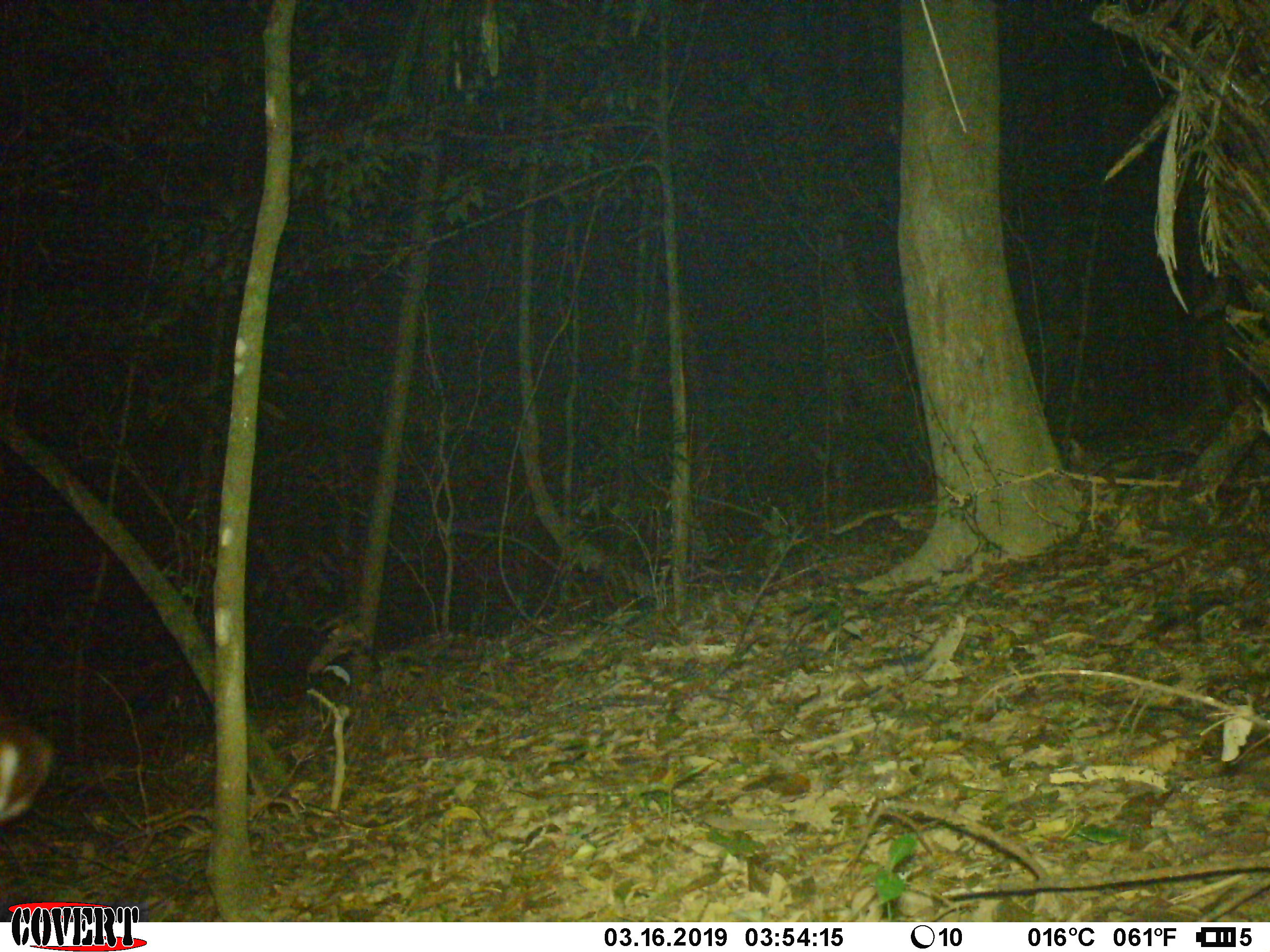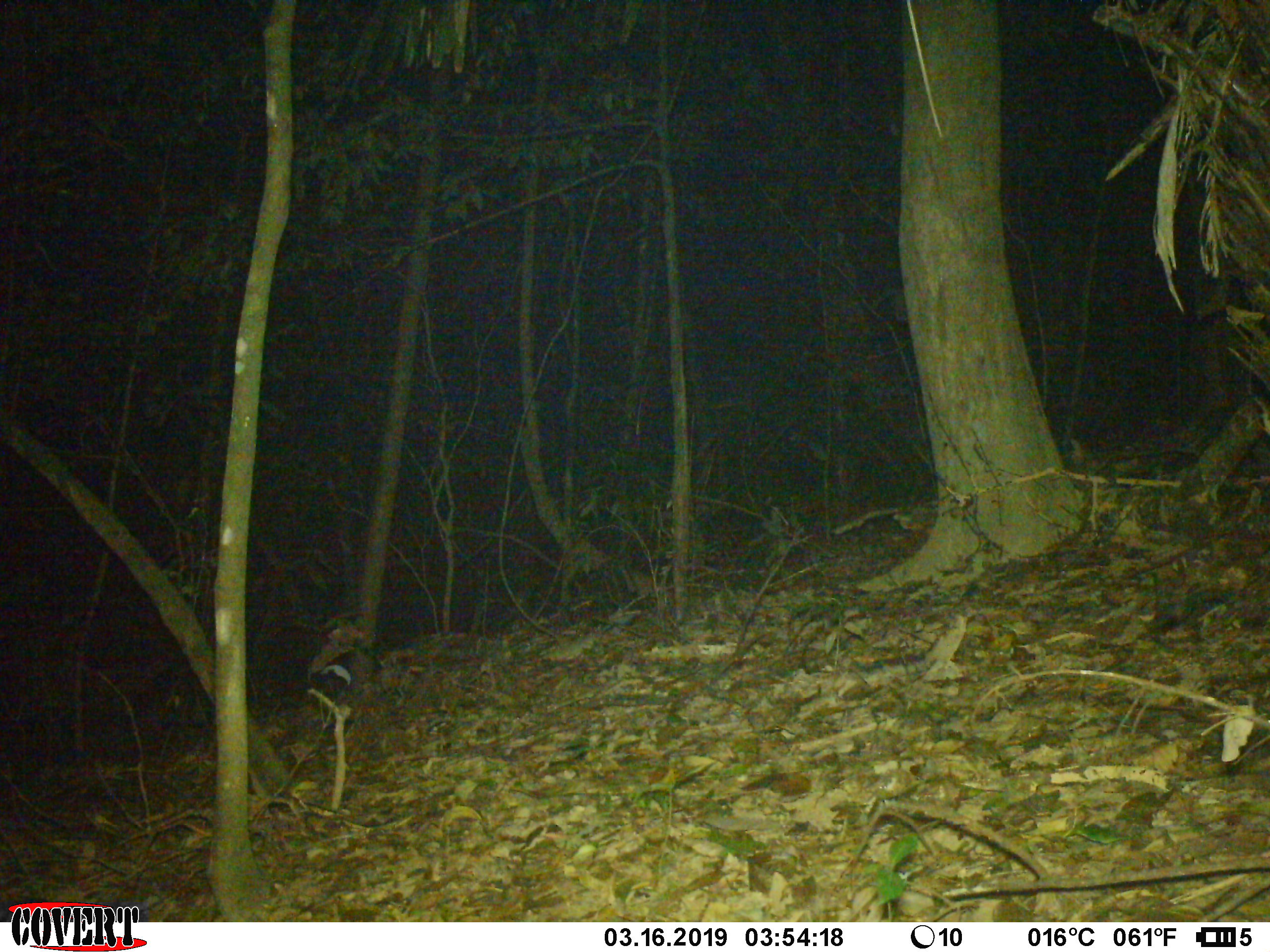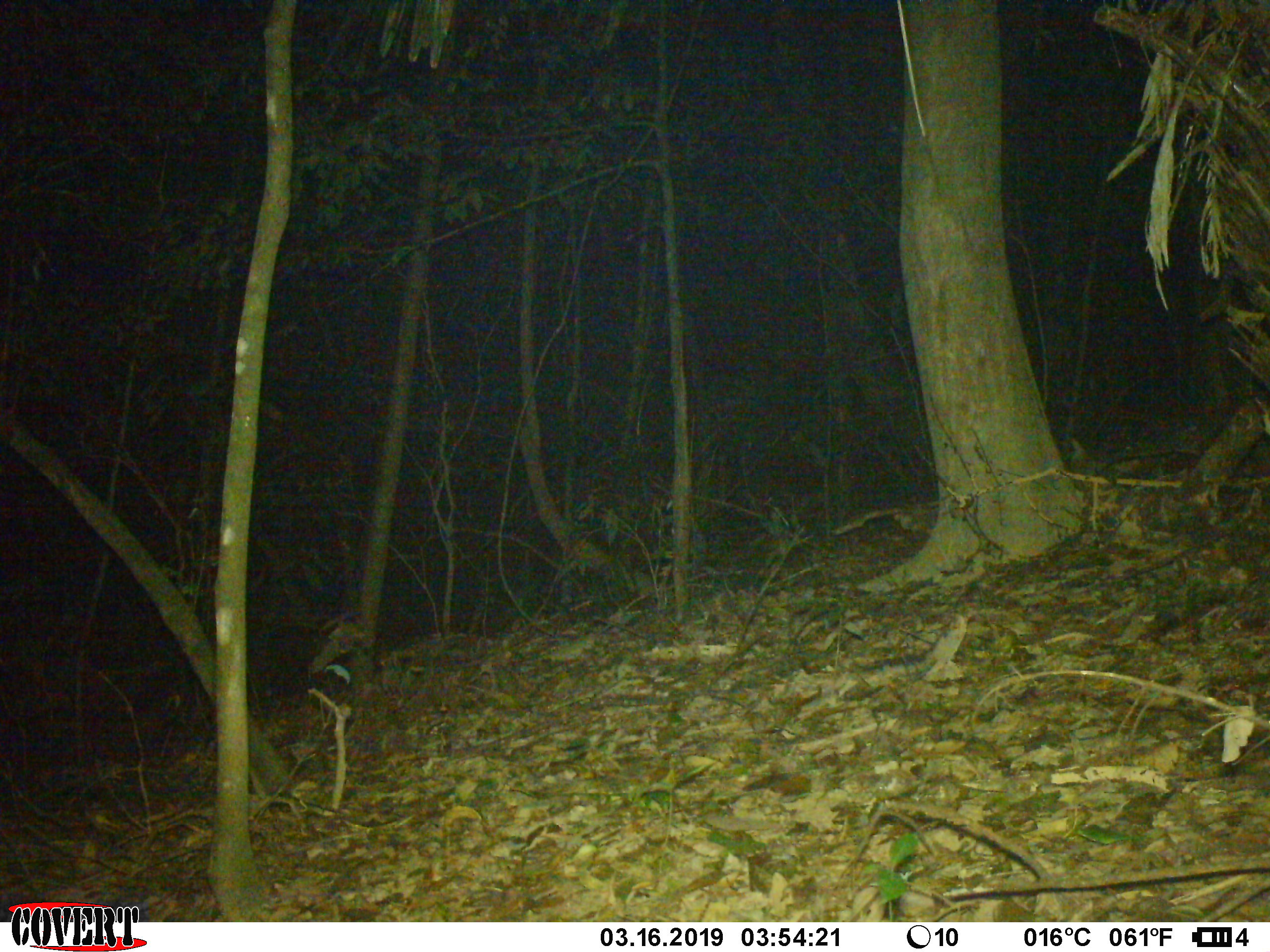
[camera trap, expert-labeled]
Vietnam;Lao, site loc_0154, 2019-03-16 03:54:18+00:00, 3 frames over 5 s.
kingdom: Animalia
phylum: Chordata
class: Mammalia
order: Artiodactyla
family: Cervidae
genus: Muntiacus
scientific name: Muntiacus vuquangensis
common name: large-antlered muntjac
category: large antlered muntjac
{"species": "large antlered muntjac (large-antlered muntjac) (Muntiacus vuquangensis)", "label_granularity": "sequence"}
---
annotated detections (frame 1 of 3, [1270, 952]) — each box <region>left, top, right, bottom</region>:
large antlered muntjac: <region>0, 709, 46, 824</region>